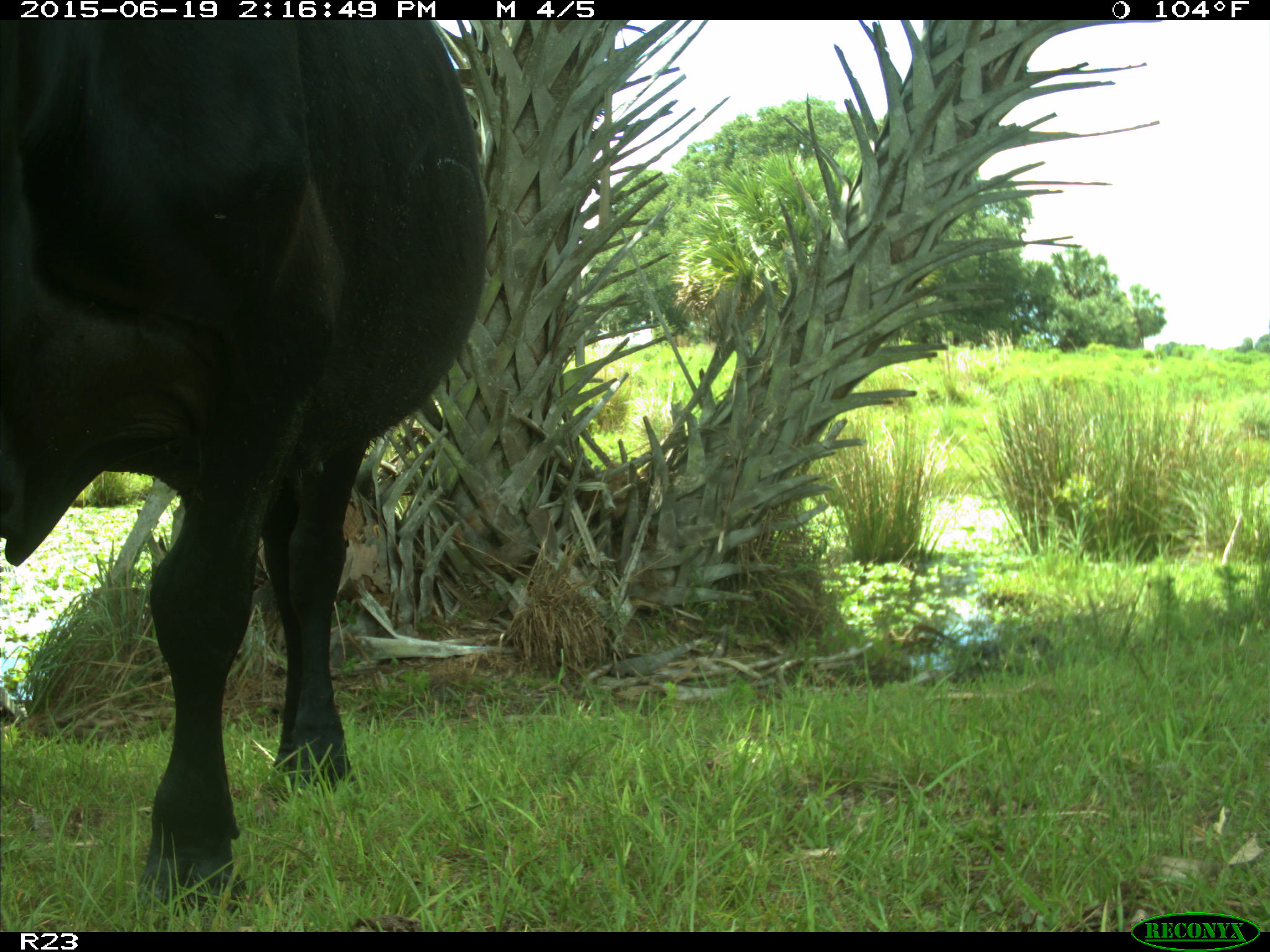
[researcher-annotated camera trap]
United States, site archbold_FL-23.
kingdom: Animalia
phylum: Chordata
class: Mammalia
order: Artiodactyla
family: Bovidae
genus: Bos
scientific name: Bos taurus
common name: domestic cow